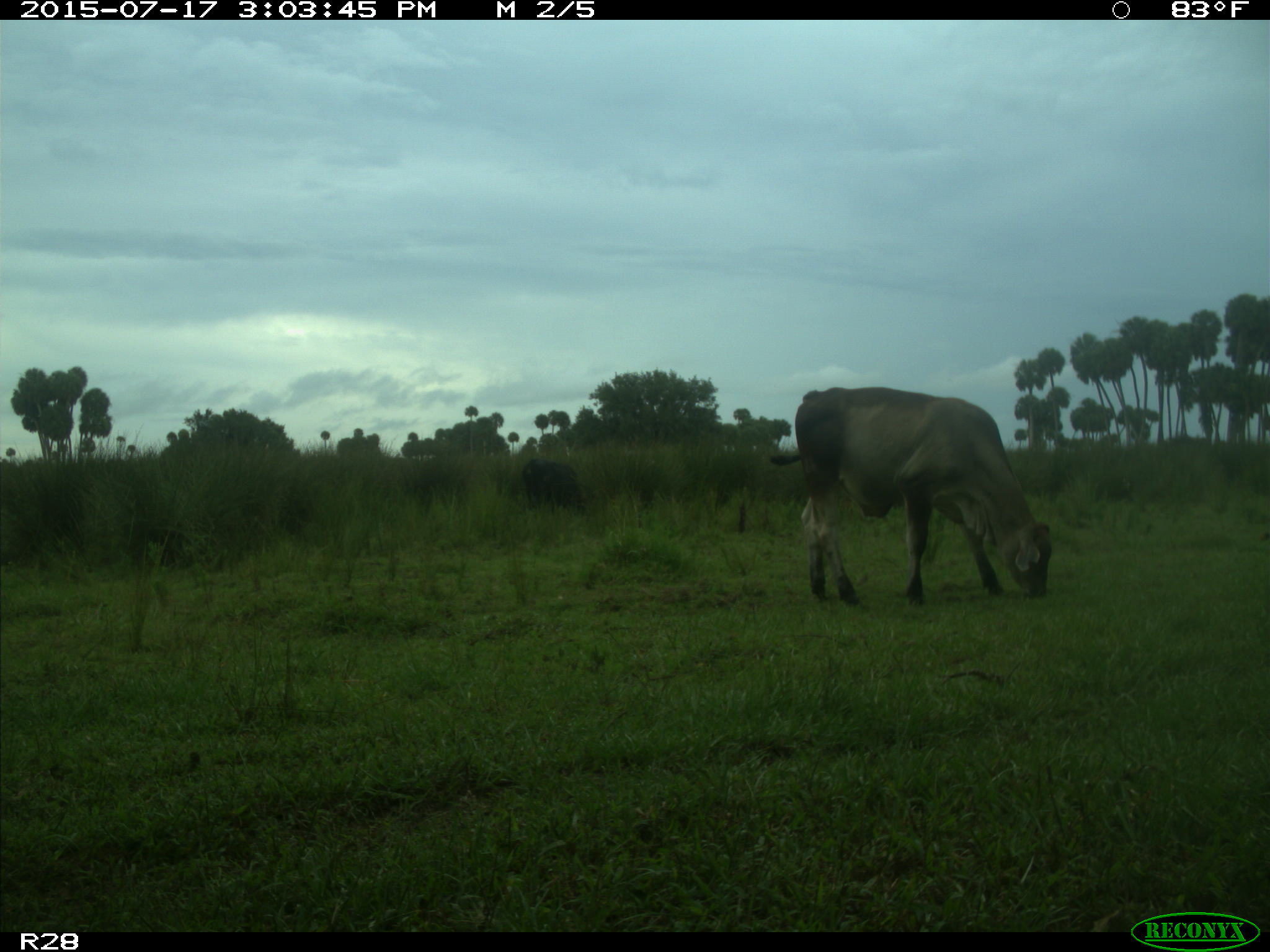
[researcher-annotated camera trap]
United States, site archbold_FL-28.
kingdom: Animalia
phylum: Chordata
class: Mammalia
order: Artiodactyla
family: Bovidae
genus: Bos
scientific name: Bos taurus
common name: domestic cow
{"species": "Bos taurus (domestic cow)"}